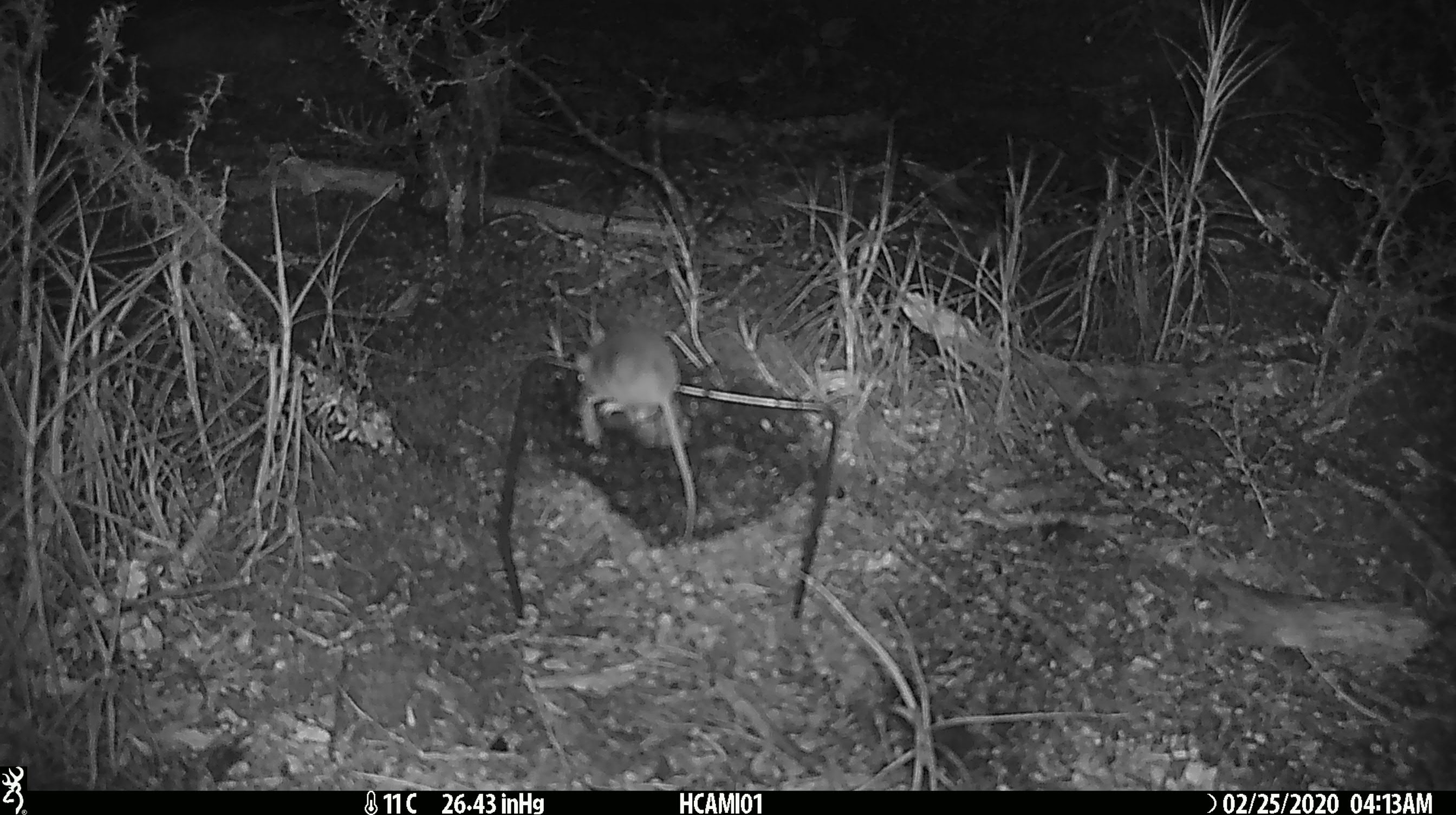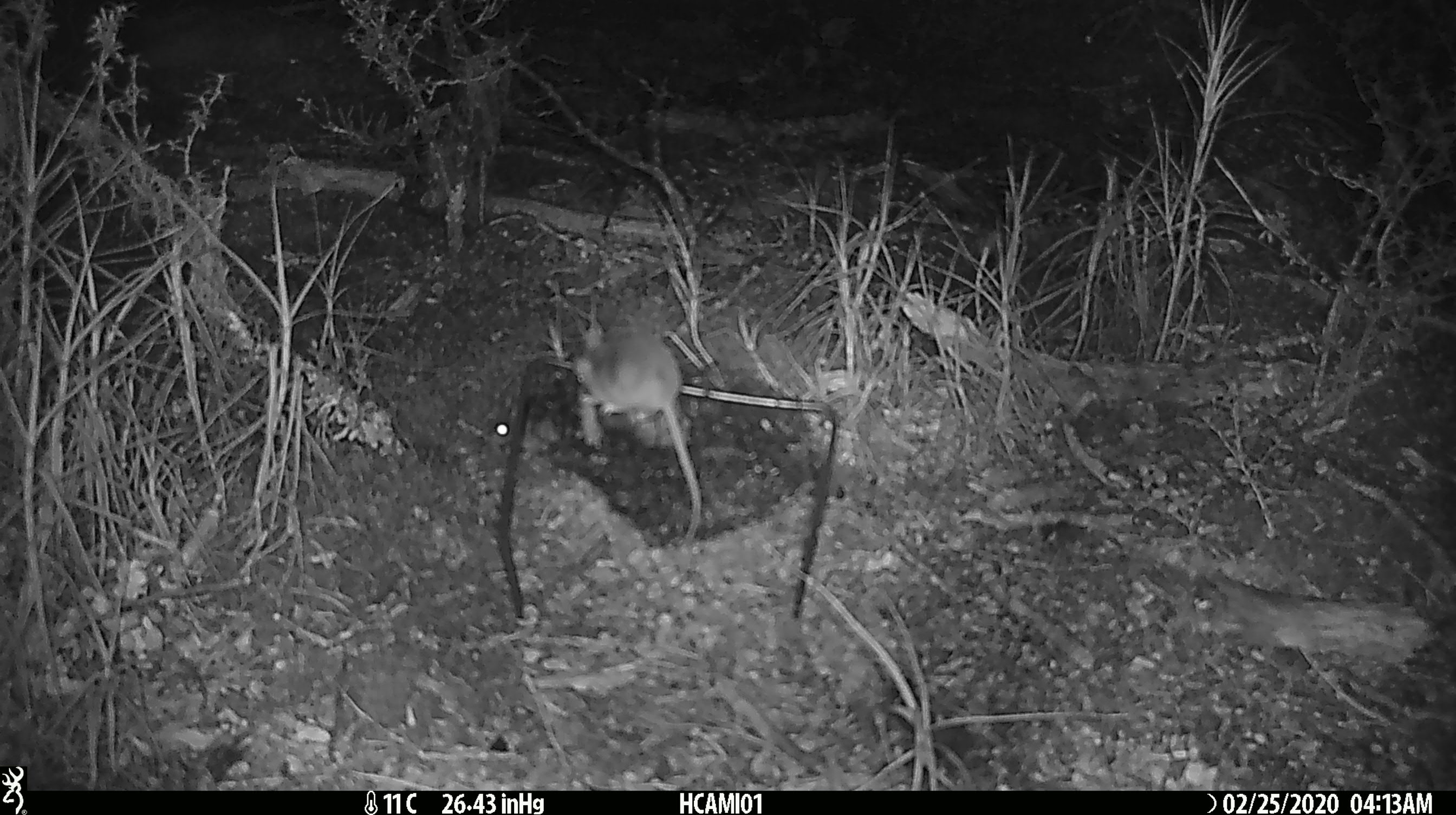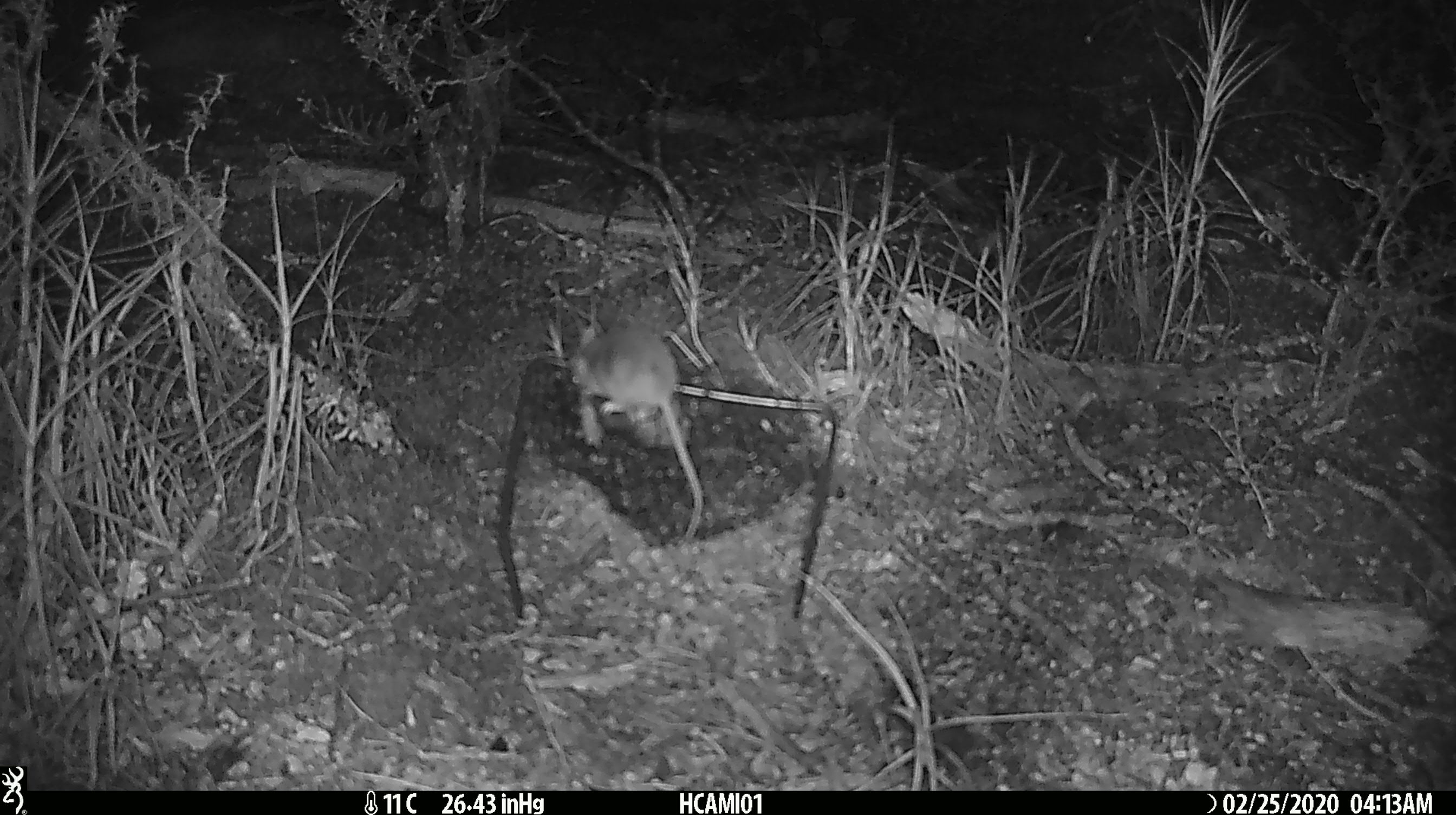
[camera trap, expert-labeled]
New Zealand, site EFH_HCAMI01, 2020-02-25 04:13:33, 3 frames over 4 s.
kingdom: Animalia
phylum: Chordata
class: Mammalia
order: Rodentia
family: Muridae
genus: Mus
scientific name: Mus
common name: mouse